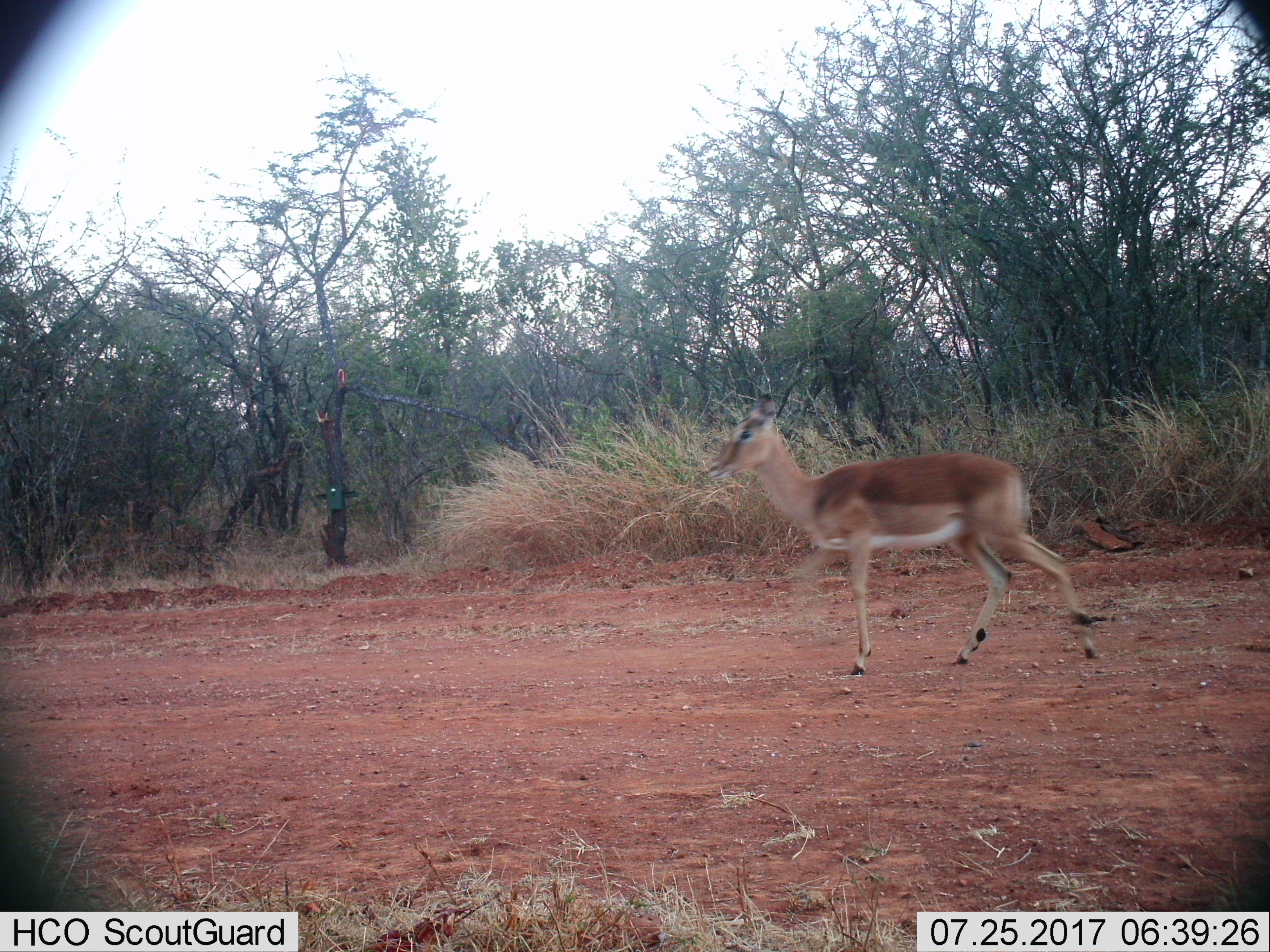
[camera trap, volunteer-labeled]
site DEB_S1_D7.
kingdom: Animalia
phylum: Chordata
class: Mammalia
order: Artiodactyla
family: Bovidae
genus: Aepyceros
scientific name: Aepyceros melampus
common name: impala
Impala (Aepyceros melampus), count 1. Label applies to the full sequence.